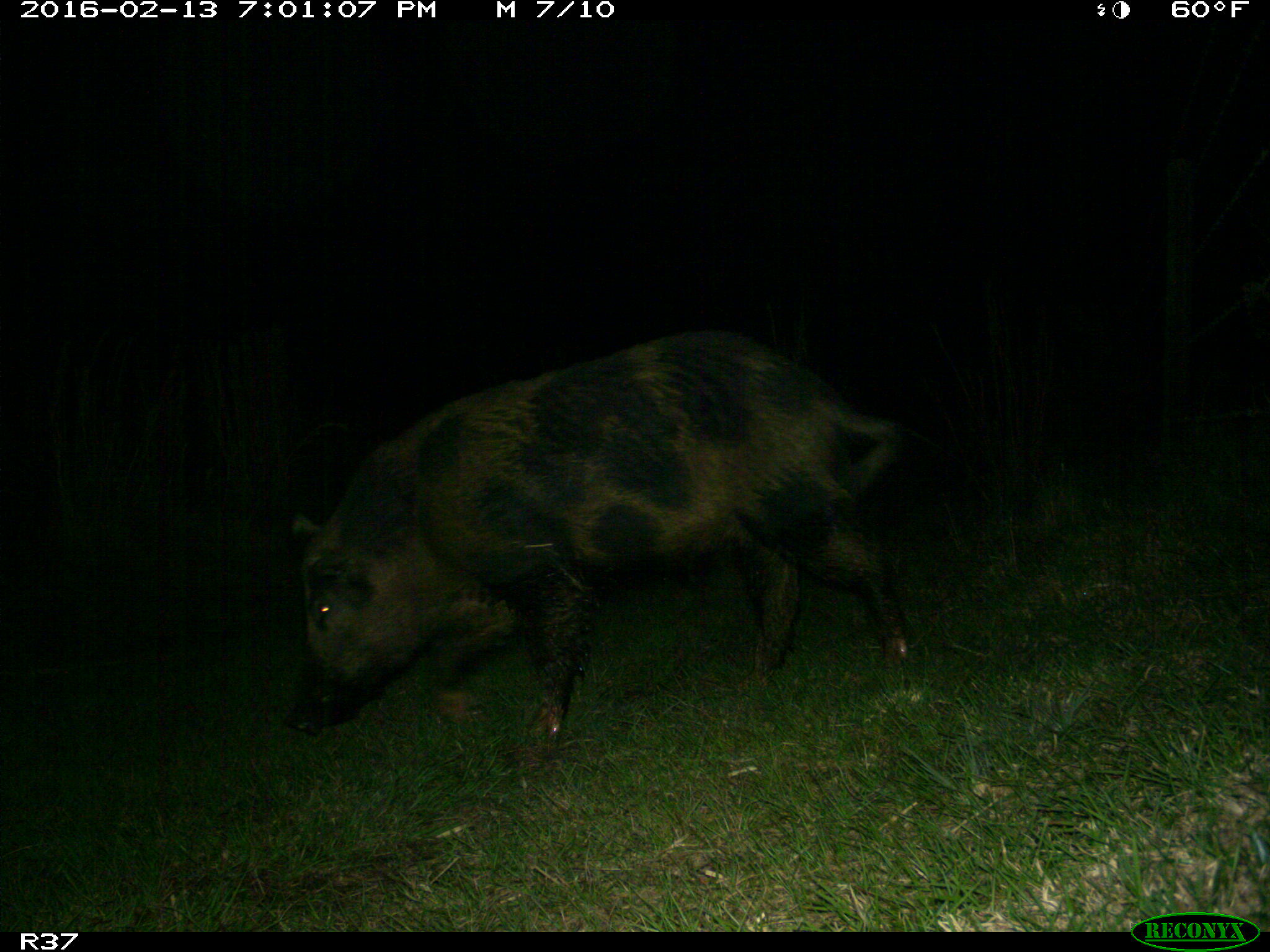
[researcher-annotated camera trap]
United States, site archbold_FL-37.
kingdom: Animalia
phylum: Chordata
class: Mammalia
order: Artiodactyla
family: Suidae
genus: Sus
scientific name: Sus scrofa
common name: wild boar